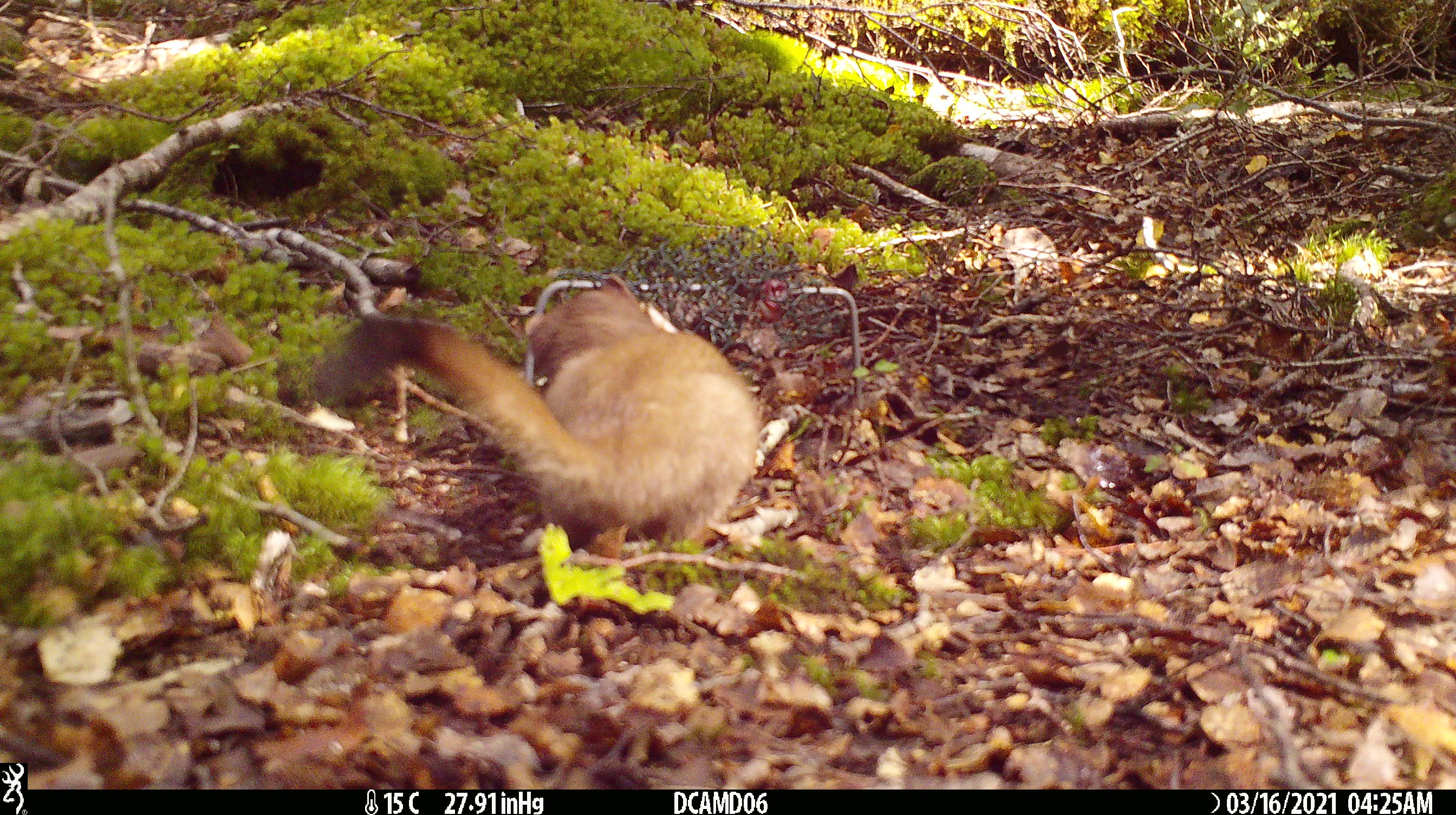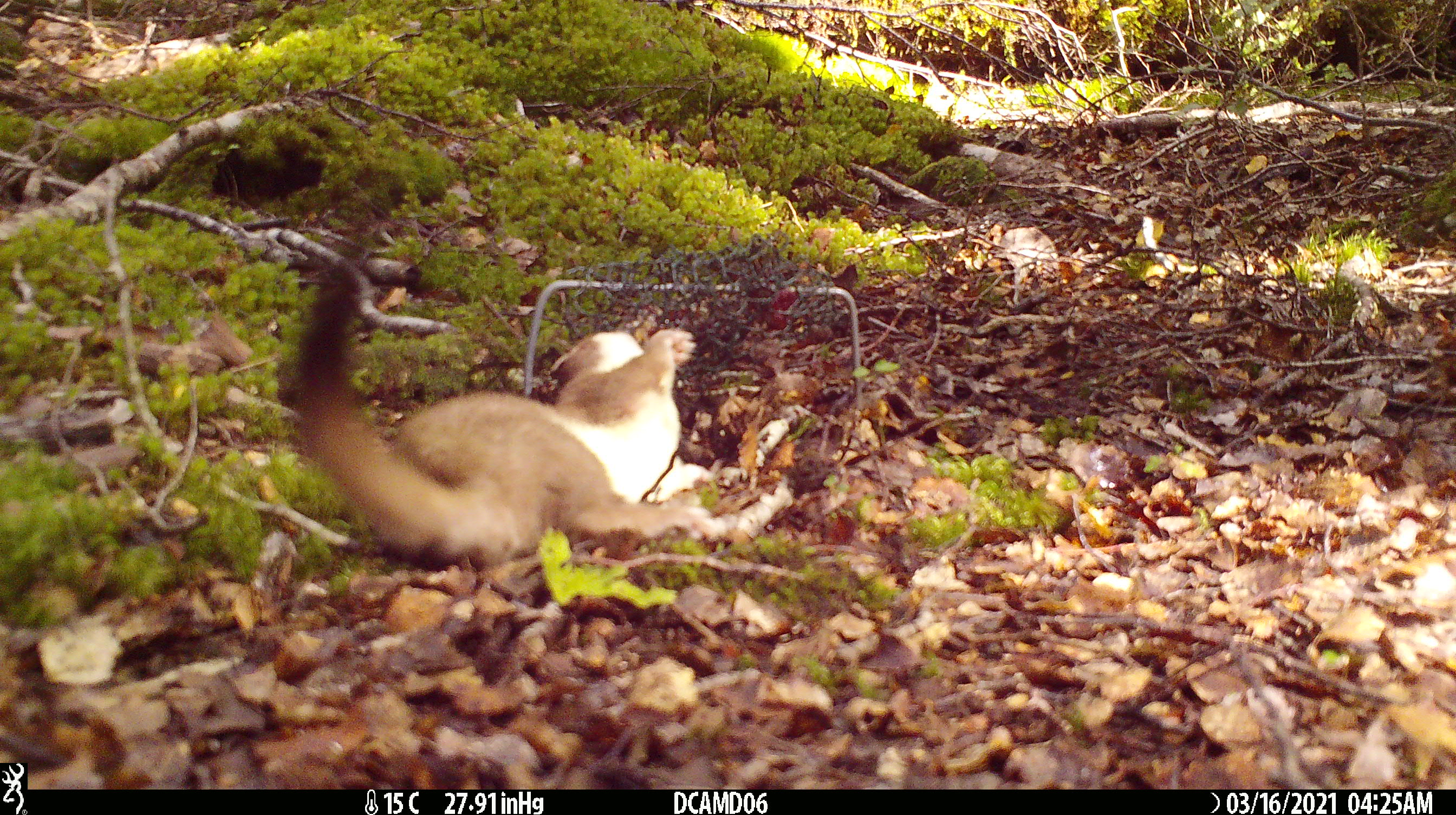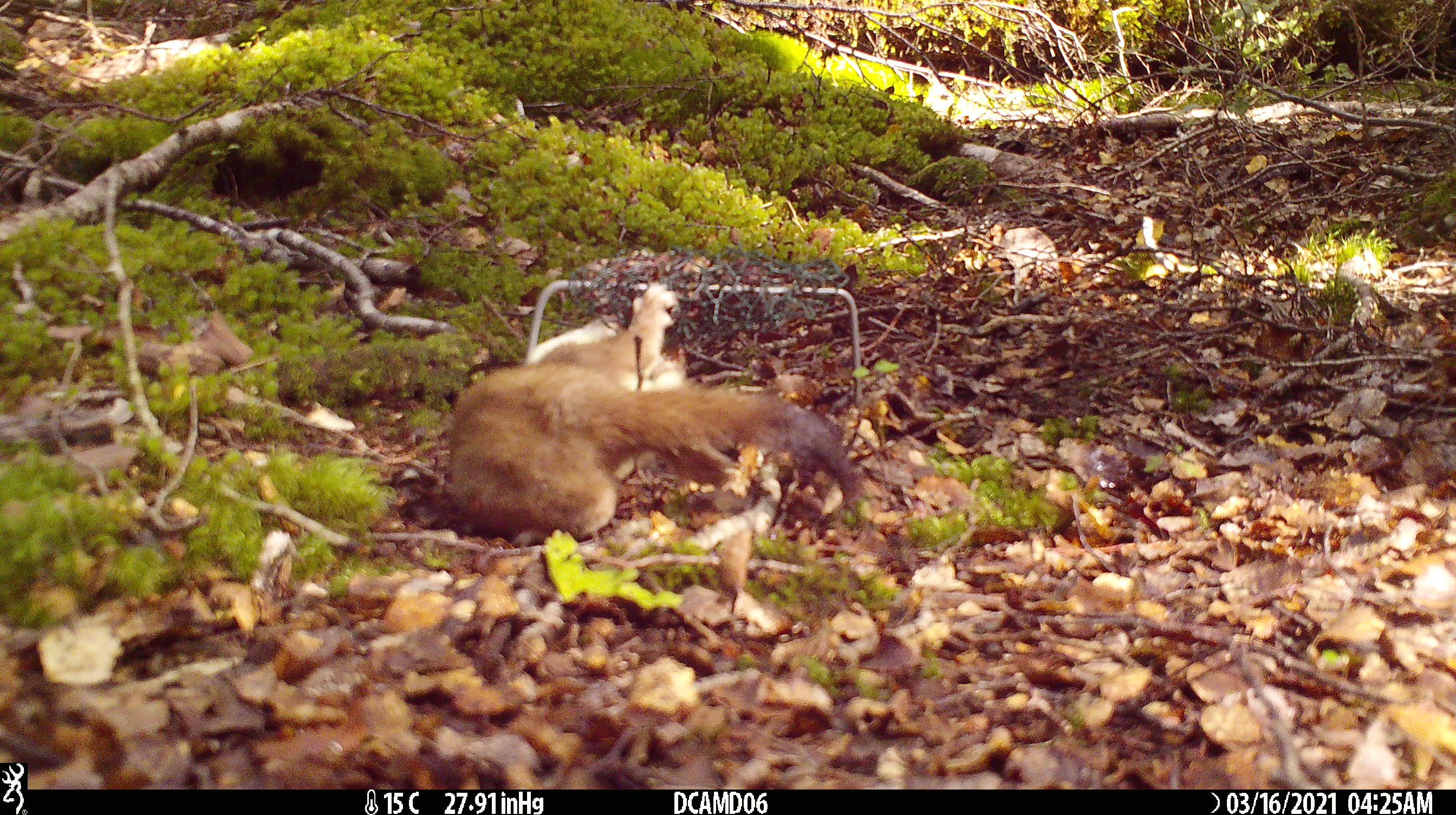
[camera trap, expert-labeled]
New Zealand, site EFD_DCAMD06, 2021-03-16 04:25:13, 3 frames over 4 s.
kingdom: Animalia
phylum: Chordata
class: Mammalia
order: Carnivora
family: Mustelidae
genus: Mustela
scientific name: Mustela erminea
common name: stoat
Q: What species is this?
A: Stoat (Mustela erminea).